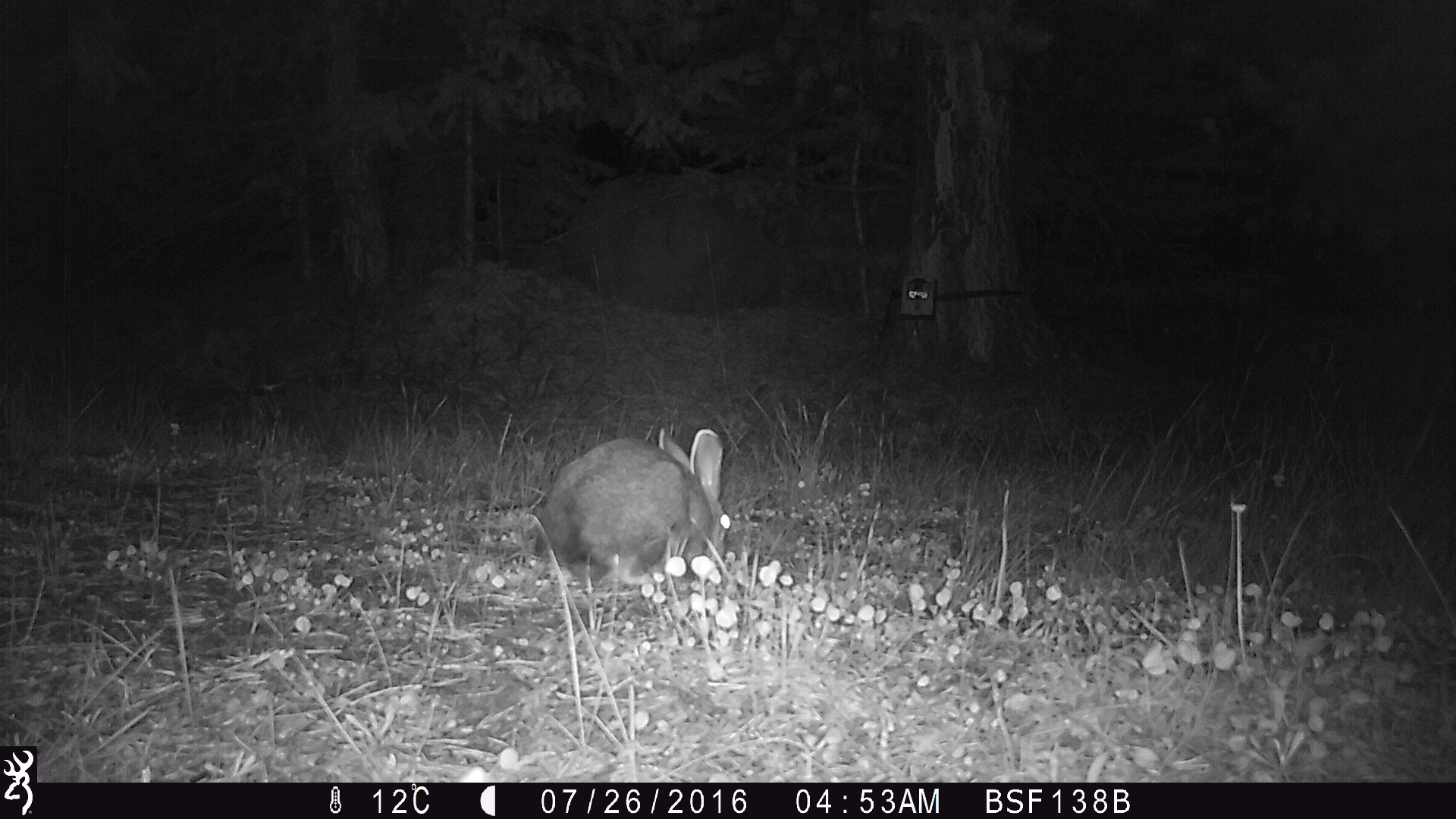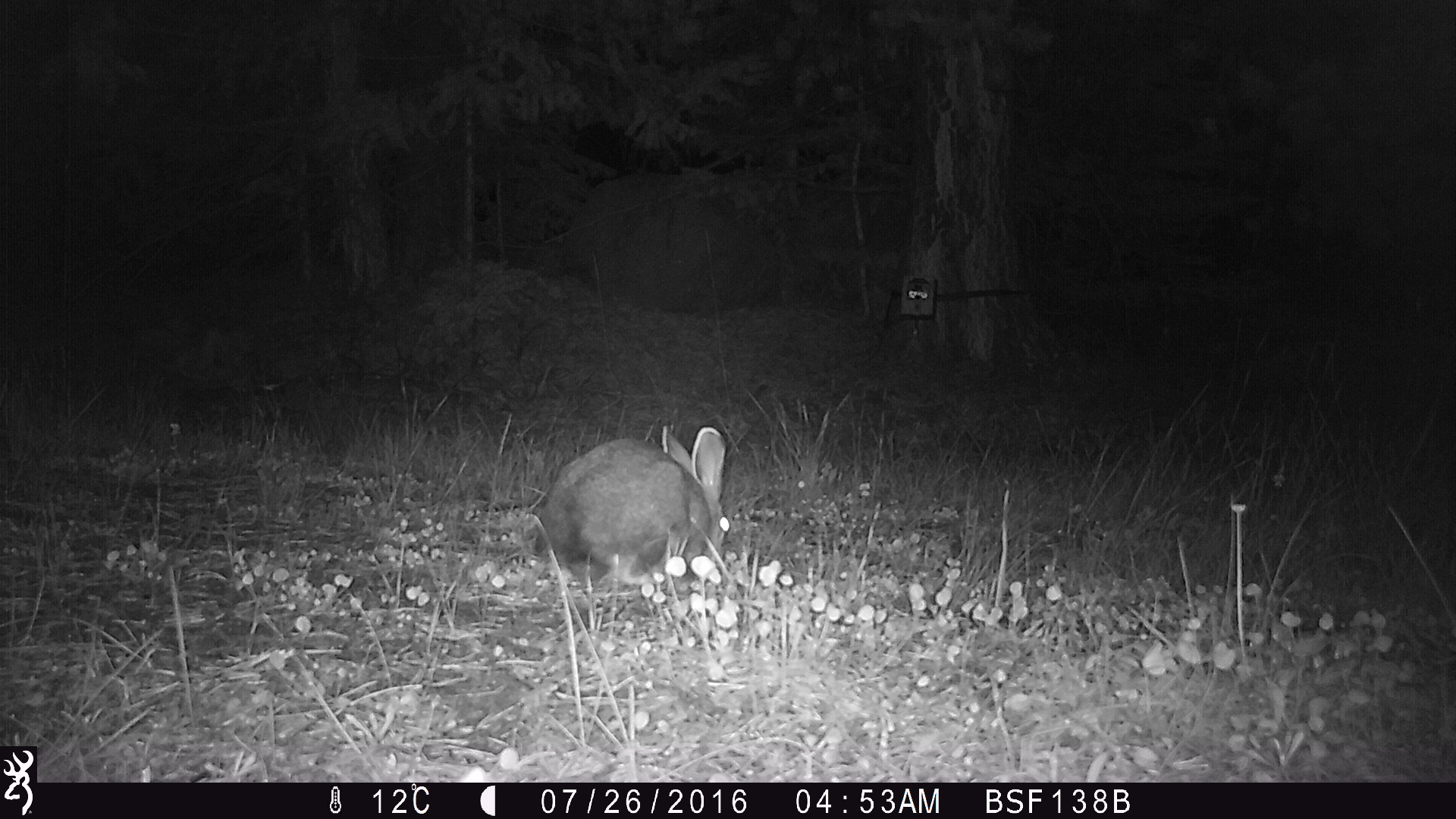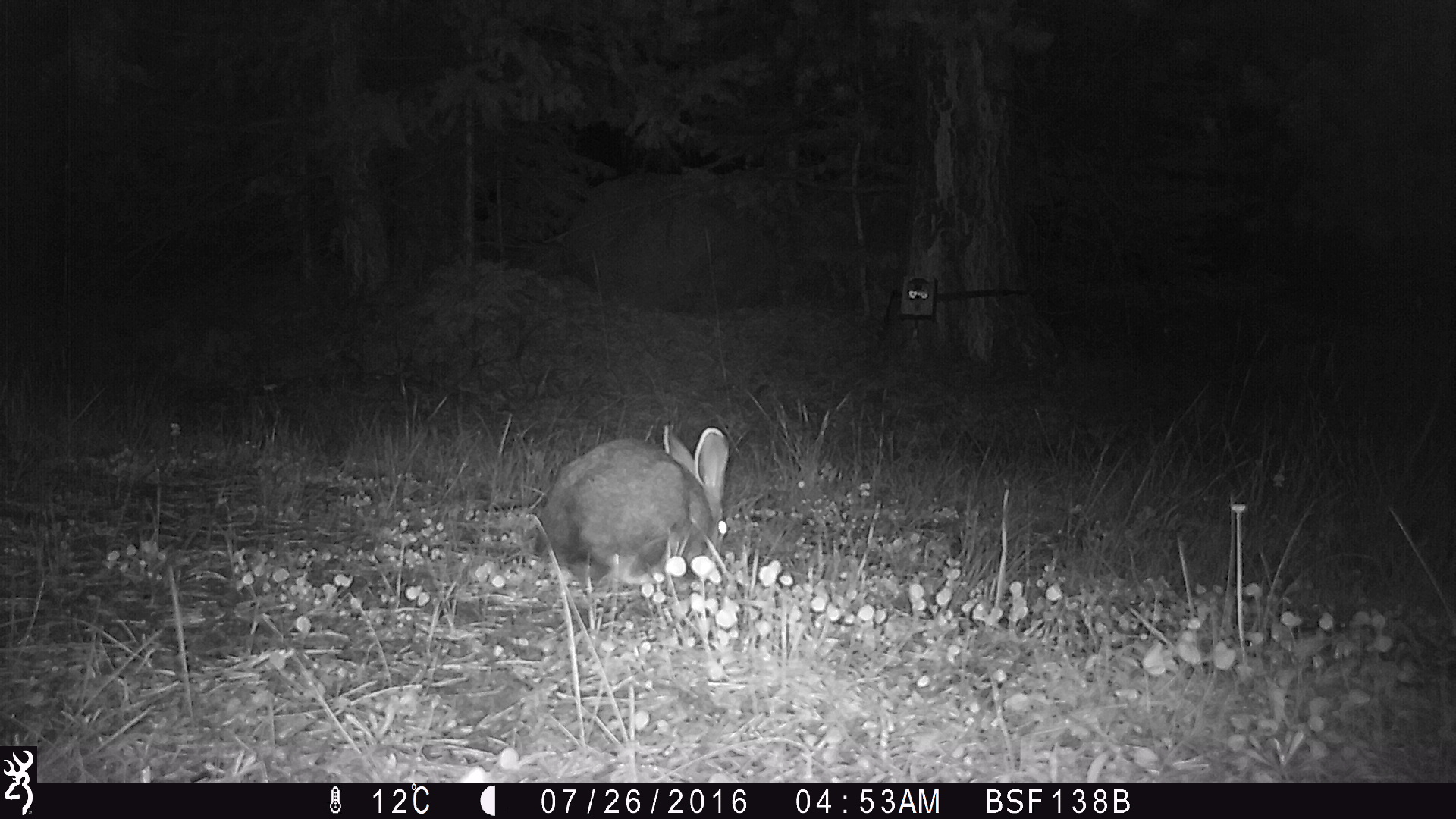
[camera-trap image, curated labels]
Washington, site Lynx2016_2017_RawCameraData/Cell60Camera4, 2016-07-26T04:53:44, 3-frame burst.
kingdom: Animalia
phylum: Chordata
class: Mammalia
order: Lagomorpha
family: Leporidae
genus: Lepus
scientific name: Lepus americanus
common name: snowshoe hare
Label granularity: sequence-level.